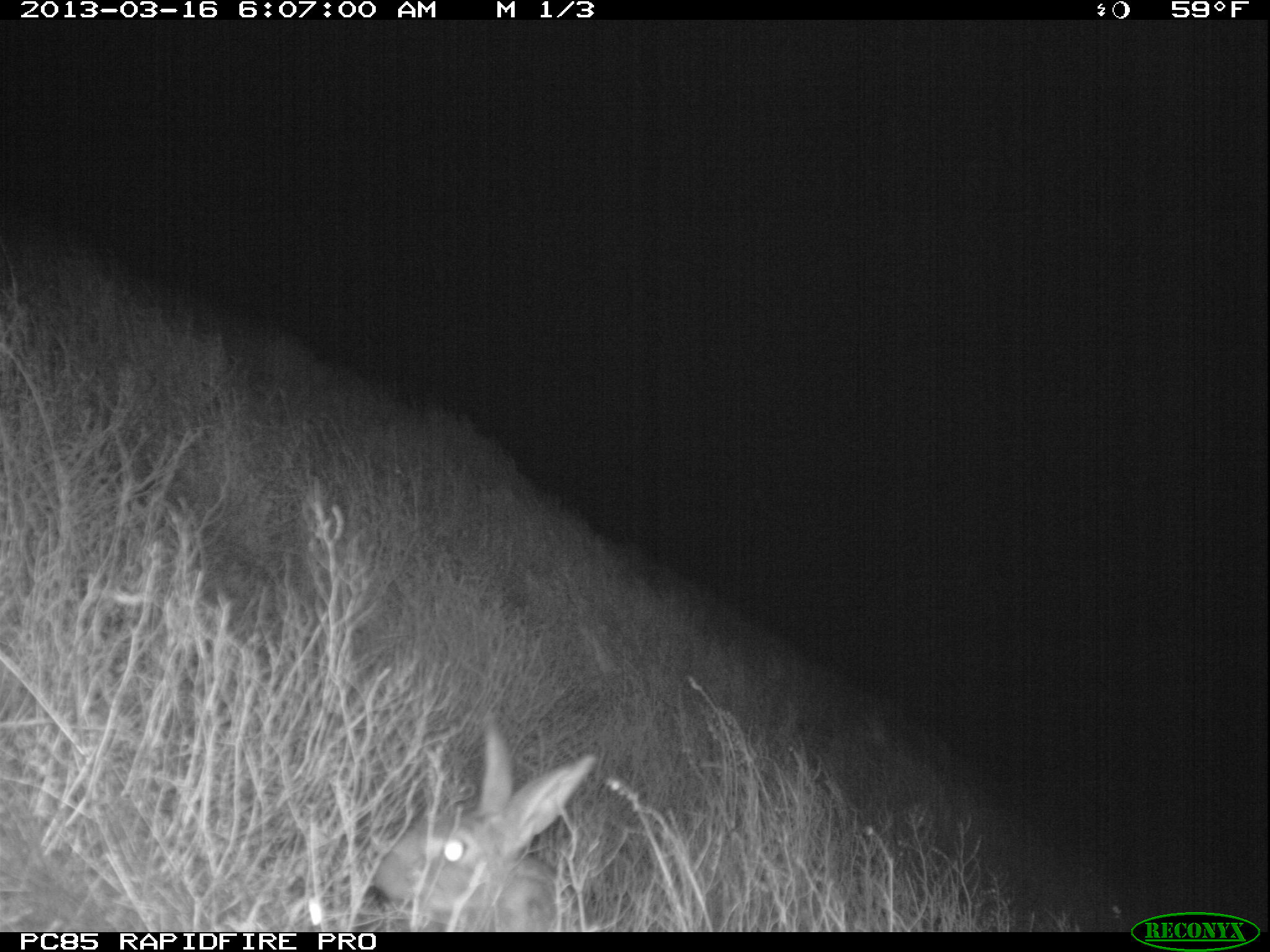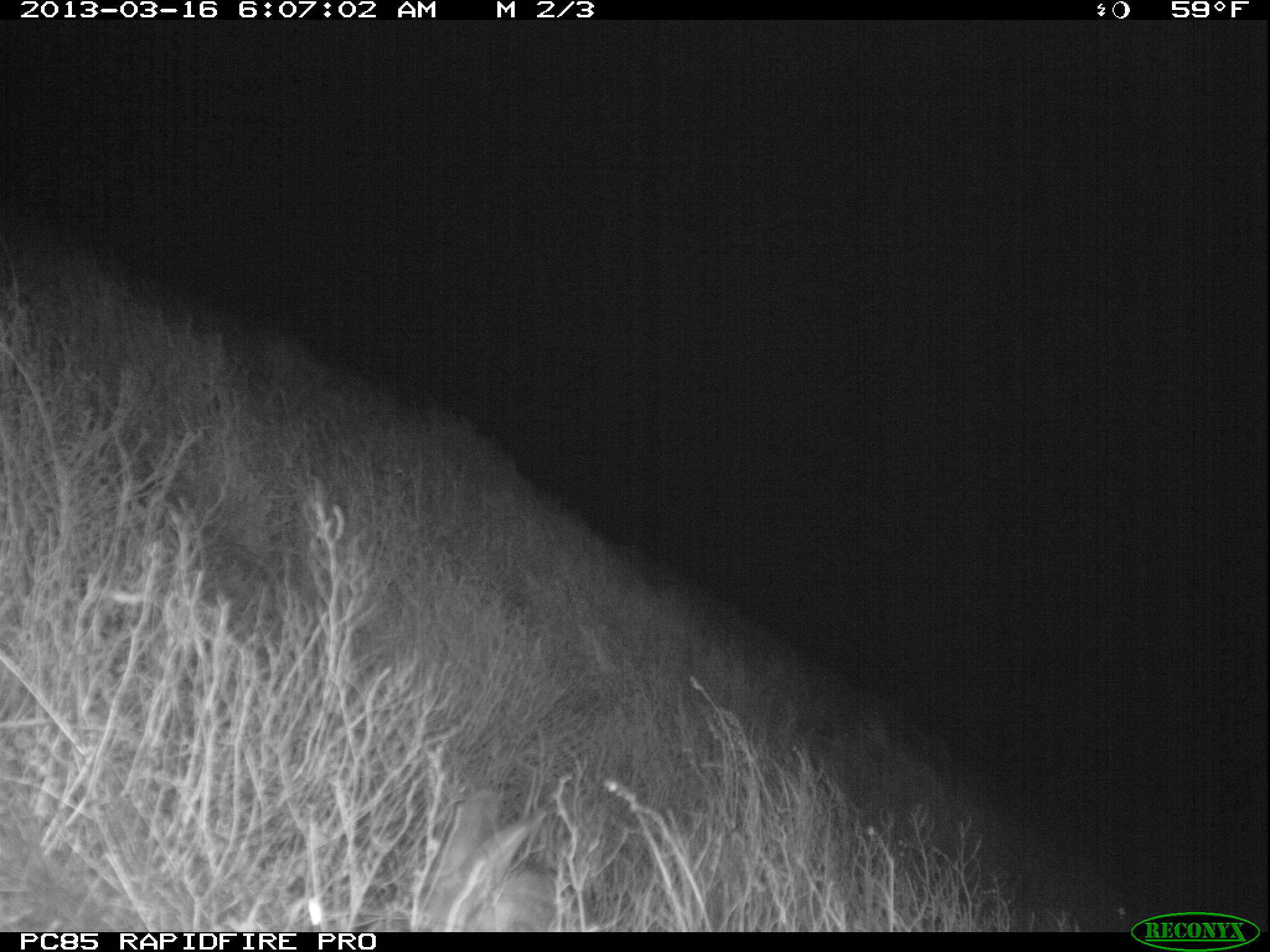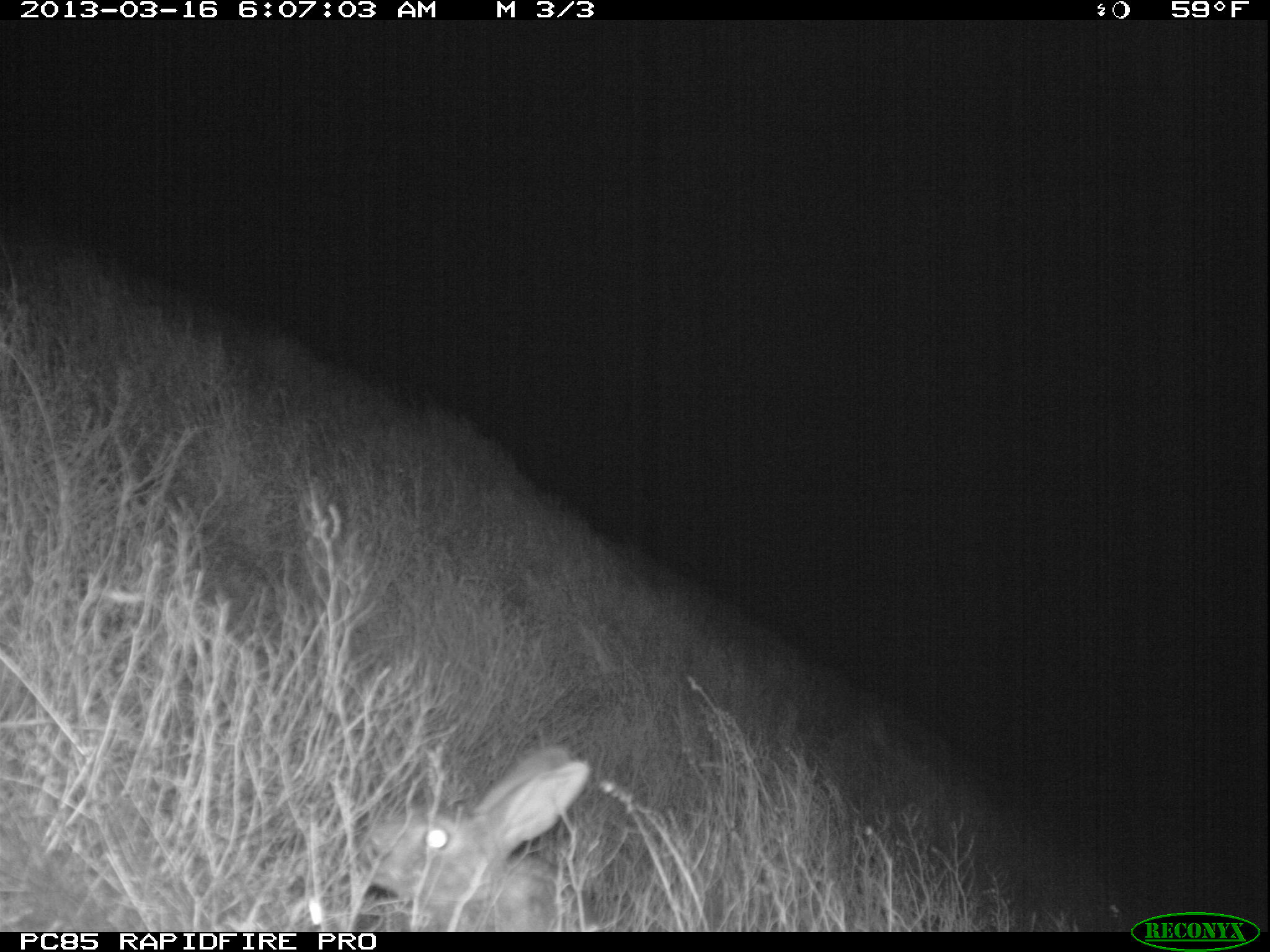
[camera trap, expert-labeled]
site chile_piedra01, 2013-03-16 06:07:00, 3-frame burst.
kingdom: Animalia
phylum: Chordata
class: Mammalia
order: Lagomorpha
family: Leporidae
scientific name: Leporidae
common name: rabbits and hares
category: rabbit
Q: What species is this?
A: Rabbit (rabbits and hares) (Leporidae).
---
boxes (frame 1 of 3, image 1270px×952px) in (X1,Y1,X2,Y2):
rabbit: (363,723,599,930)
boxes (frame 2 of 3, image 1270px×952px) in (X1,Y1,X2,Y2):
rabbit: (409,787,572,932)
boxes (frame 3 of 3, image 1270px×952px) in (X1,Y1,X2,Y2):
rabbit: (358,742,594,932)